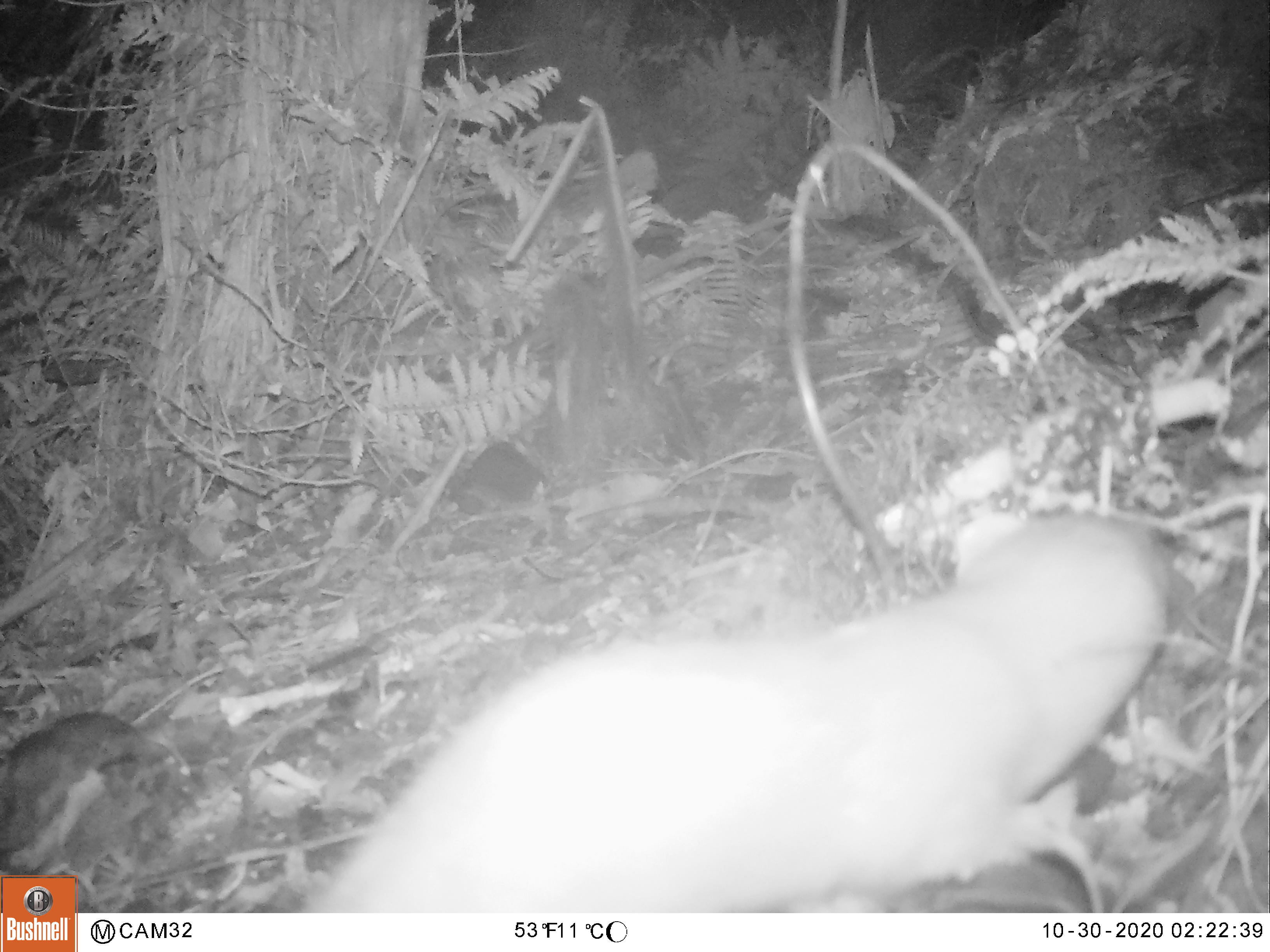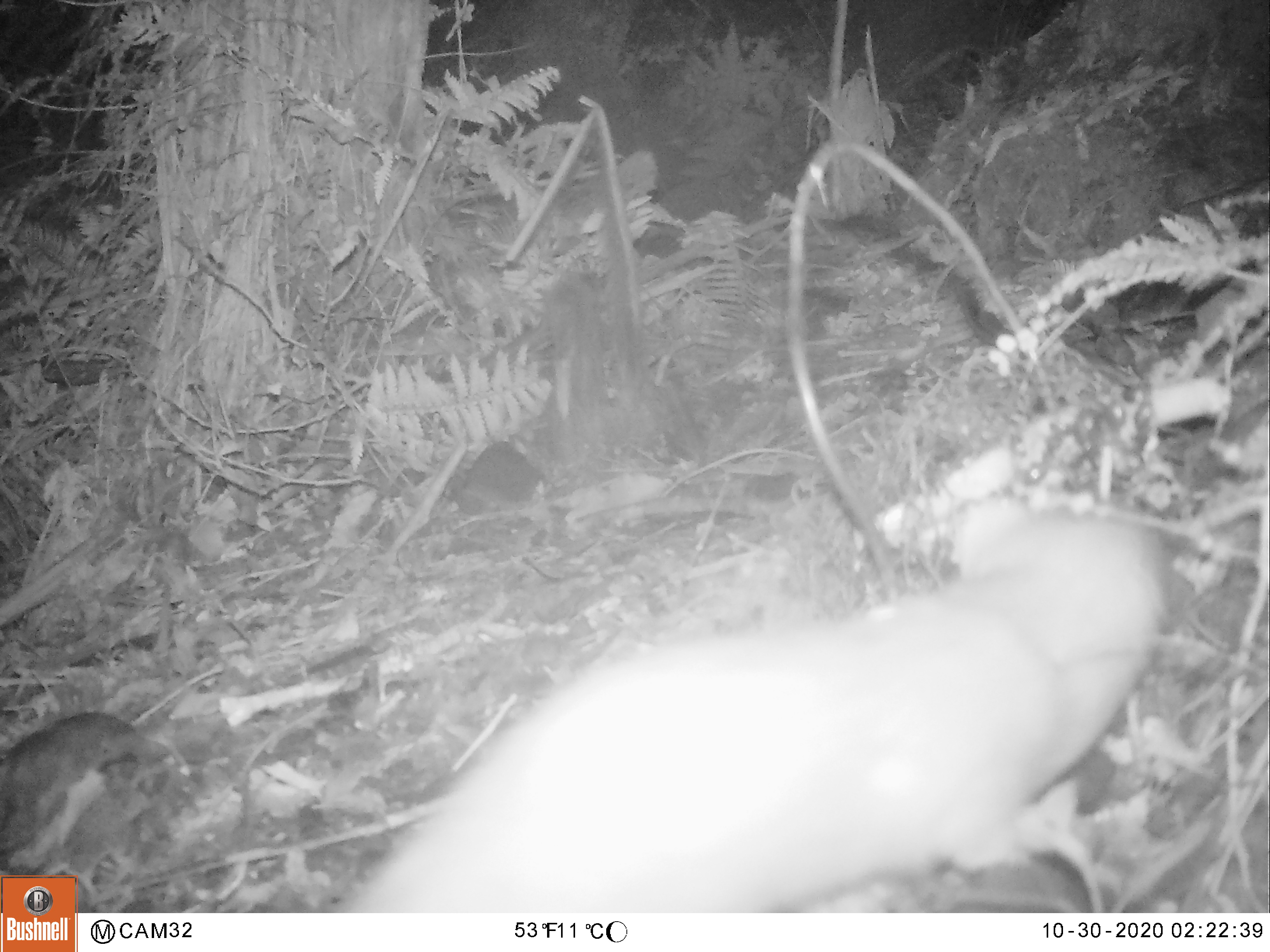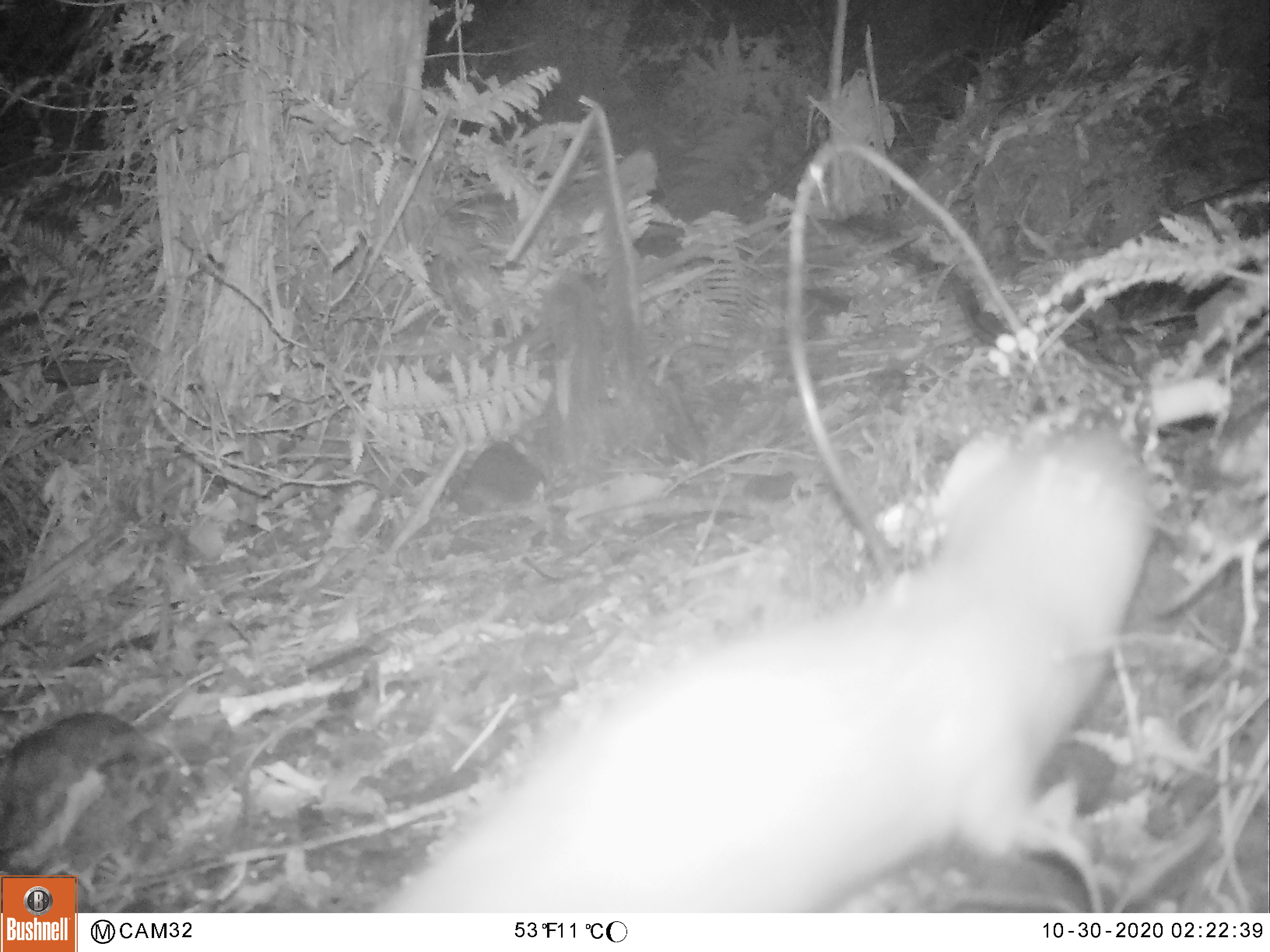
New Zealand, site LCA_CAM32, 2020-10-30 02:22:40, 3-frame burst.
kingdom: Animalia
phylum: Chordata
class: Mammalia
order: Carnivora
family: Mustelidae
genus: Mustela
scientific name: Mustela erminea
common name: stoat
Stoat (Mustela erminea).